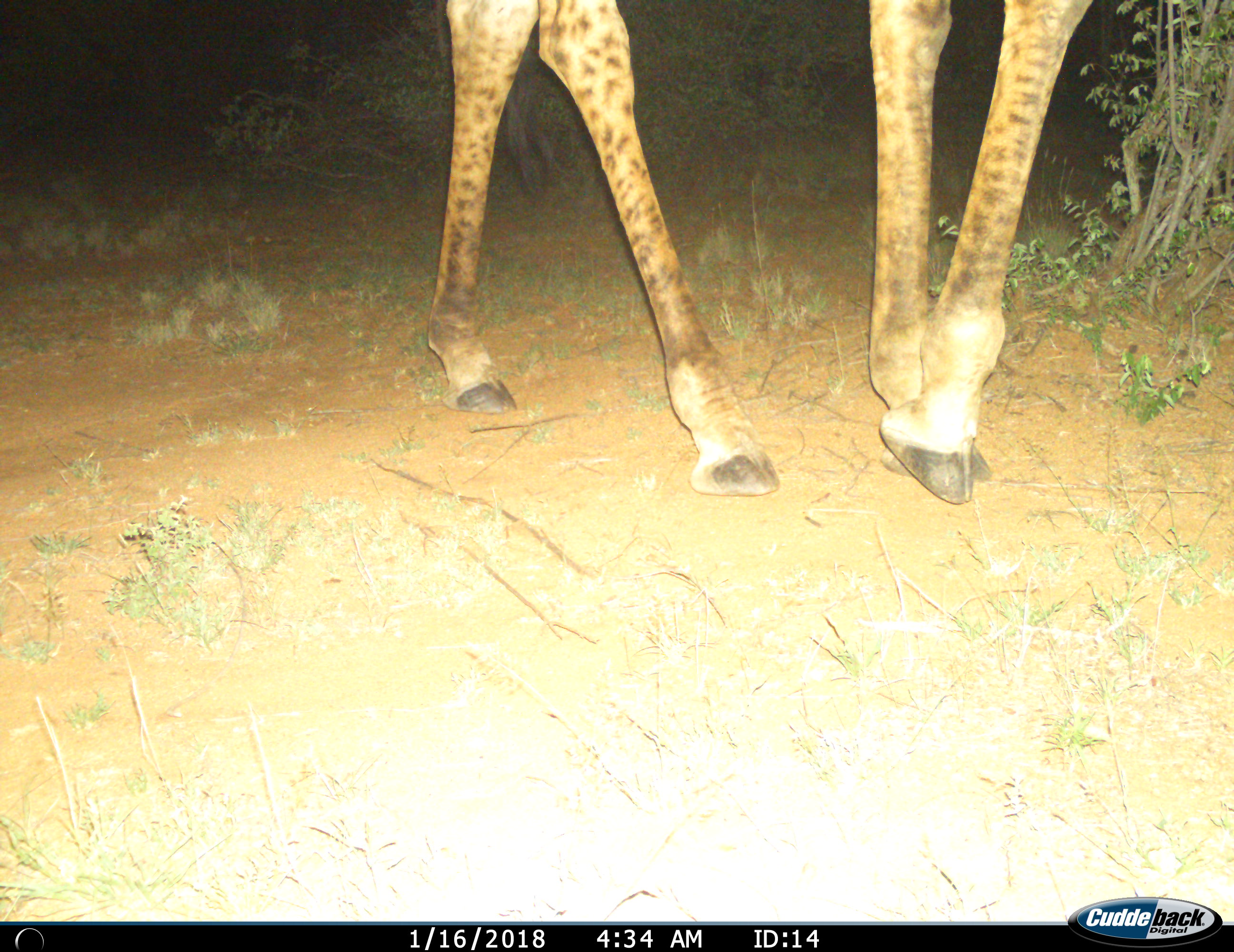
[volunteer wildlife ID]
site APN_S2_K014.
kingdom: Animalia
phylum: Chordata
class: Mammalia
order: Artiodactyla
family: Giraffidae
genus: Giraffa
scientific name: Giraffa camelopardalis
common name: giraffe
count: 1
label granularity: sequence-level